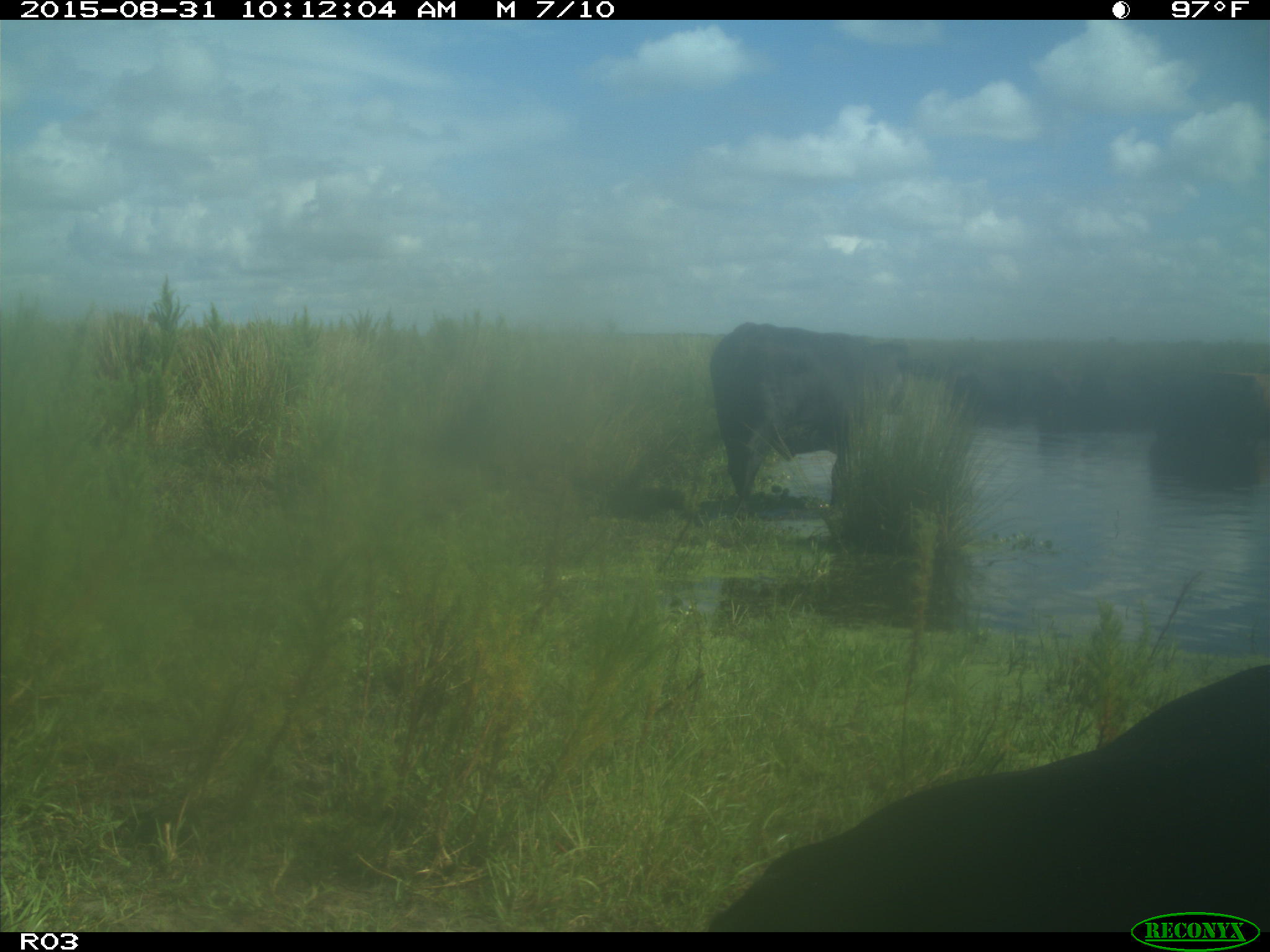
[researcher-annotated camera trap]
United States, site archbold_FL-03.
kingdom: Animalia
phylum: Chordata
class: Mammalia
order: Artiodactyla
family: Bovidae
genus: Bos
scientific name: Bos taurus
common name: domestic cow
Bos taurus (domestic cow).